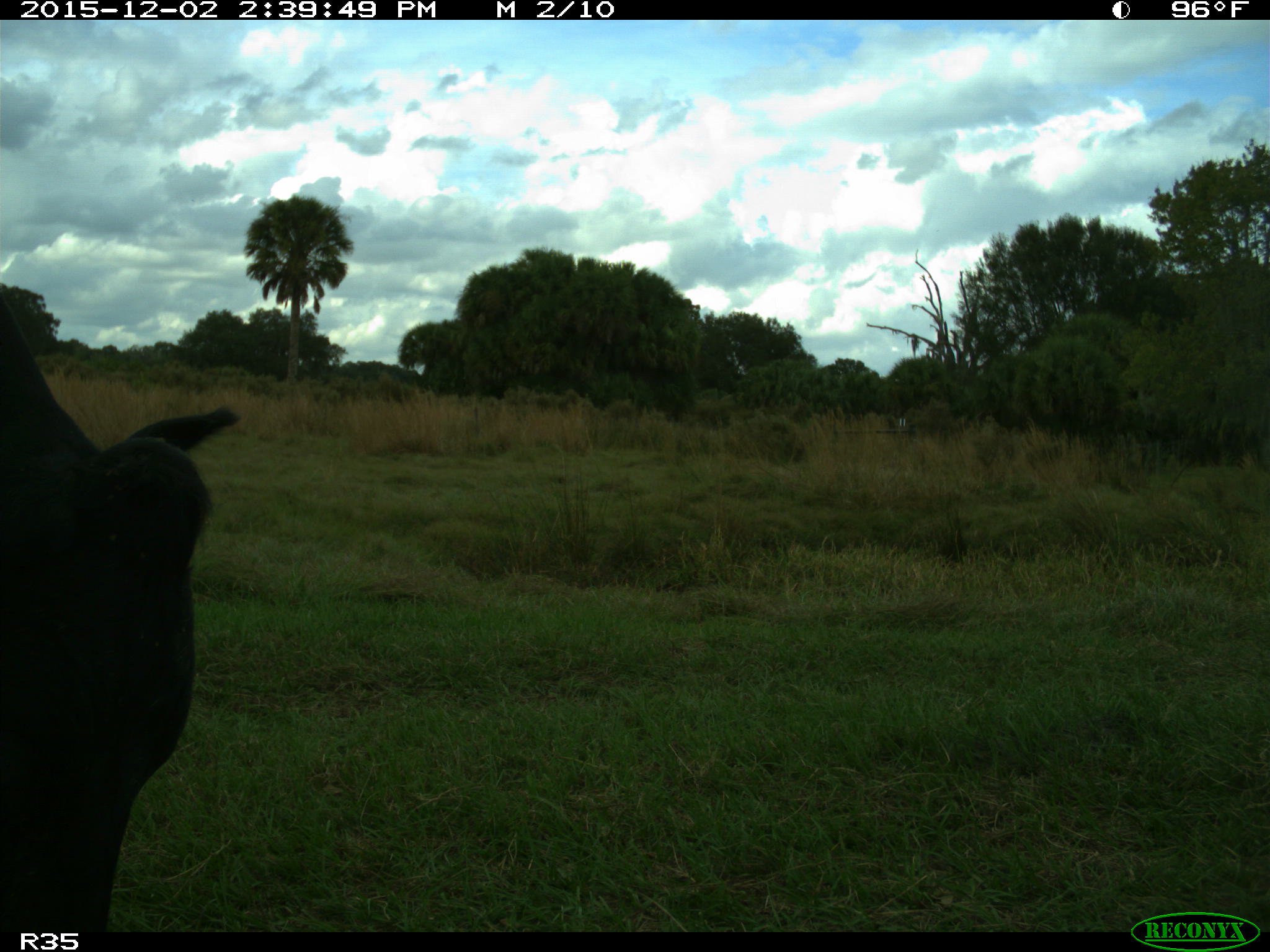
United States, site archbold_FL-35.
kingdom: Animalia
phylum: Chordata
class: Mammalia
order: Artiodactyla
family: Bovidae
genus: Bos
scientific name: Bos taurus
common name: domestic cow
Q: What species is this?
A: Bos taurus (domestic cow).